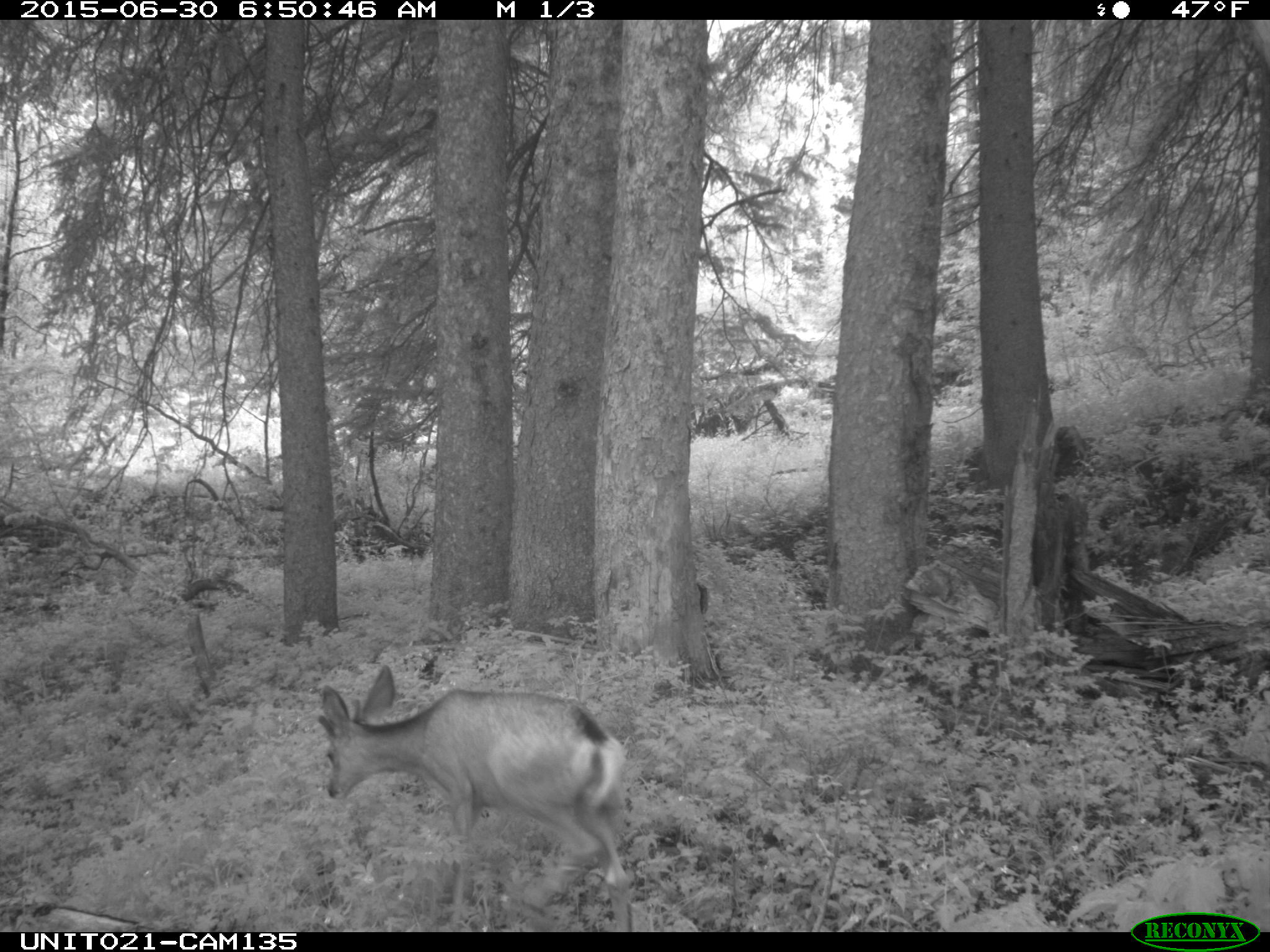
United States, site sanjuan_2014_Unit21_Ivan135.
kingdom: Animalia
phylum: Chordata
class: Mammalia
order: Artiodactyla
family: Cervidae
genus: Odocoileus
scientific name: Odocoileus hemionus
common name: mule deer